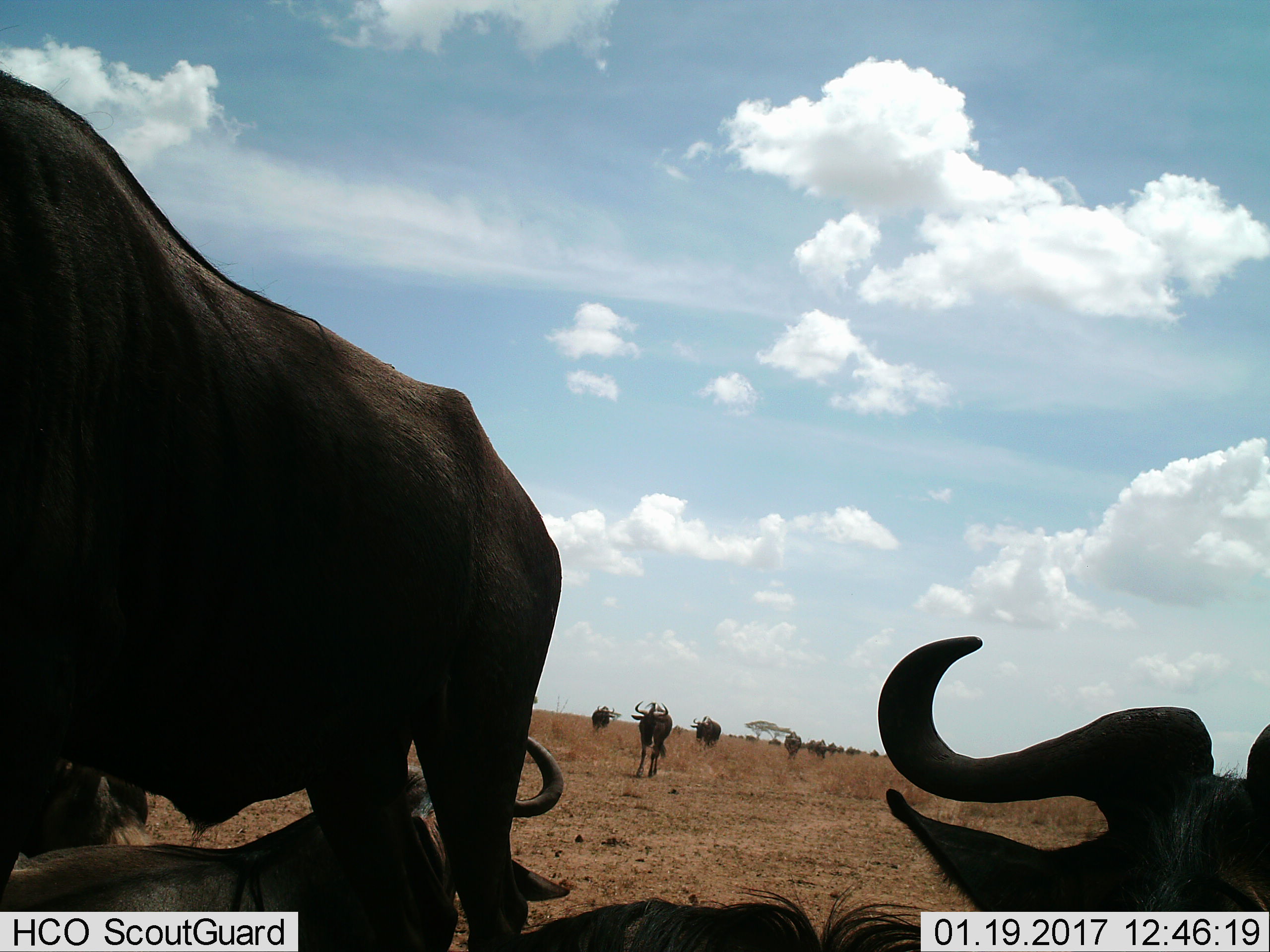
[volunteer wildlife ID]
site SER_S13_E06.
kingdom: Animalia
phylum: Chordata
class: Mammalia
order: Artiodactyla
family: Bovidae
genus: Connochaetes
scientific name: Connochaetes taurinus taurinus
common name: blue wildebeest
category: wildebeestblue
Wildebeestblue (blue wildebeest) (Connochaetes taurinus taurinus), count 11-50. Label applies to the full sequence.